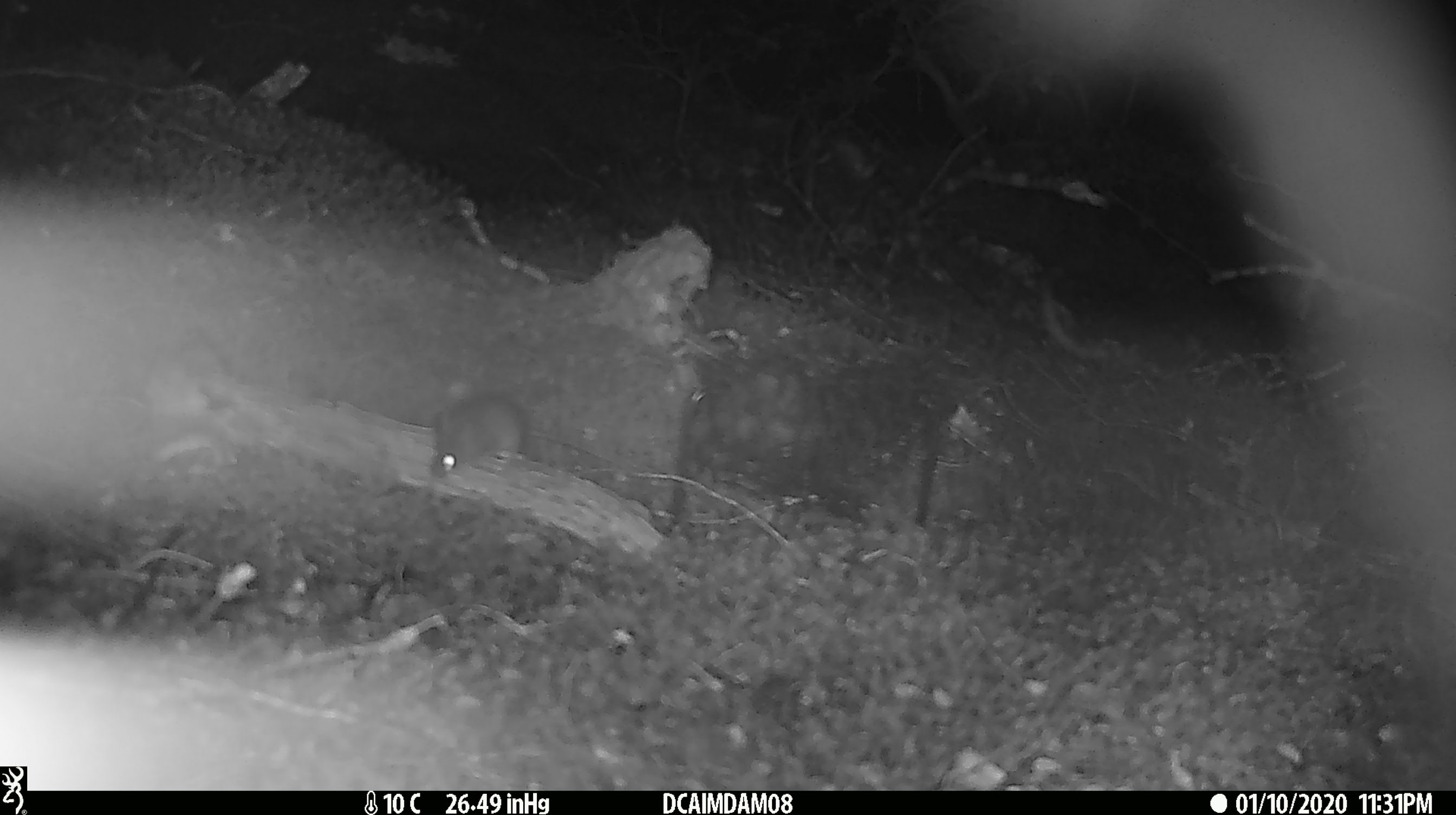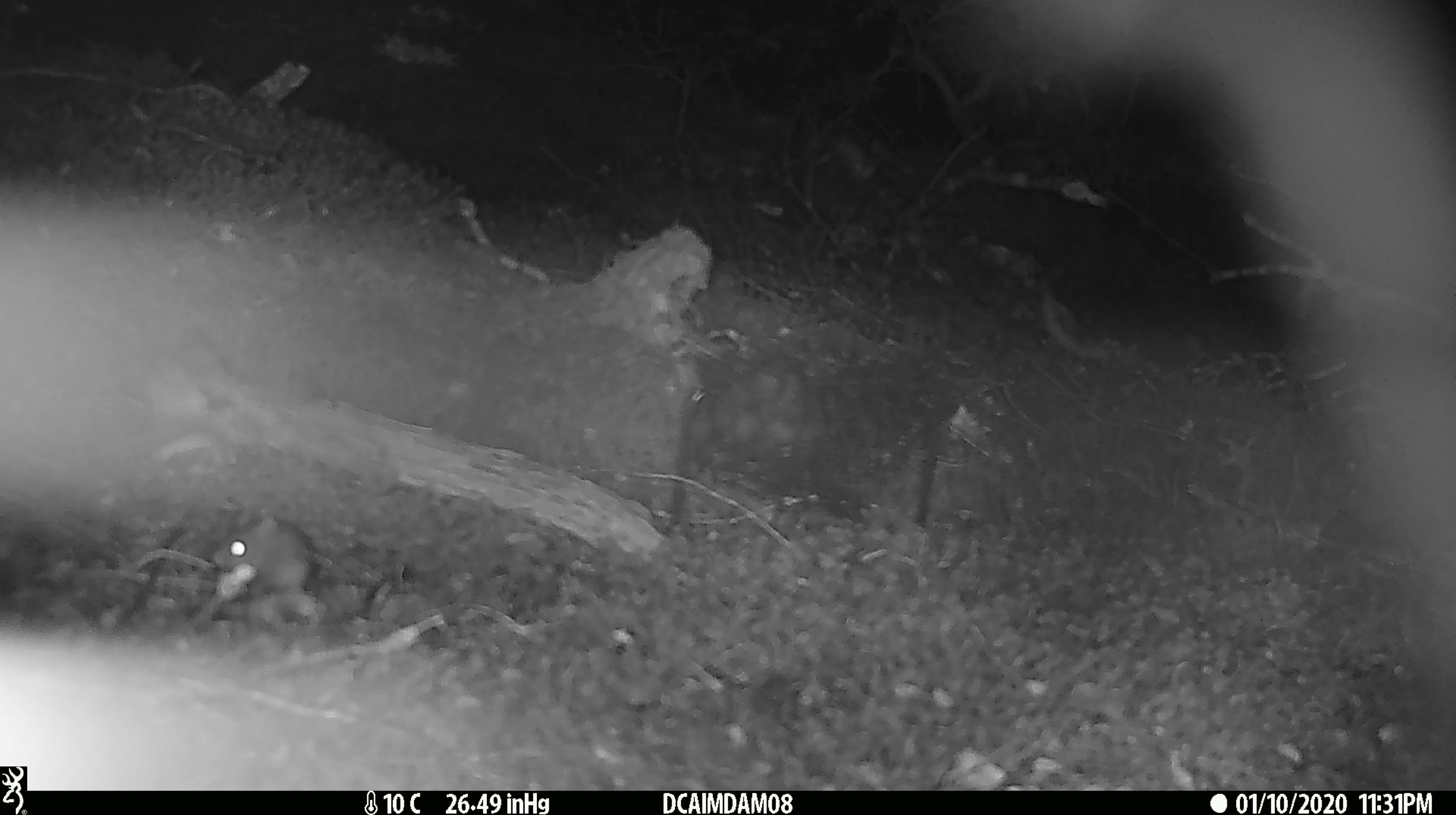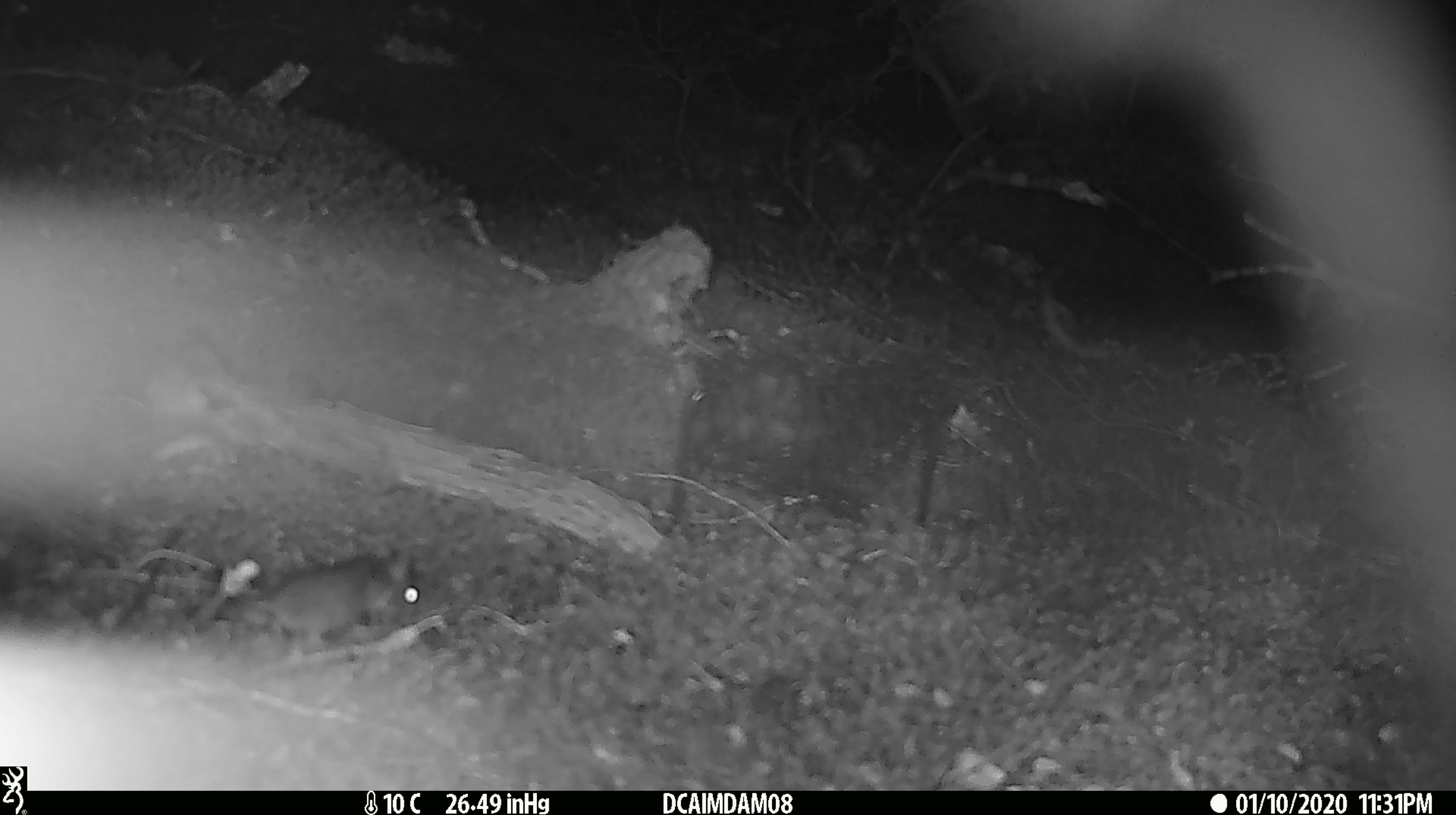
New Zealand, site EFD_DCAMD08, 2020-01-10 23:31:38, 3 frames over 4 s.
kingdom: Animalia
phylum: Chordata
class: Mammalia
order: Rodentia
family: Muridae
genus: Mus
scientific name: Mus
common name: mouse